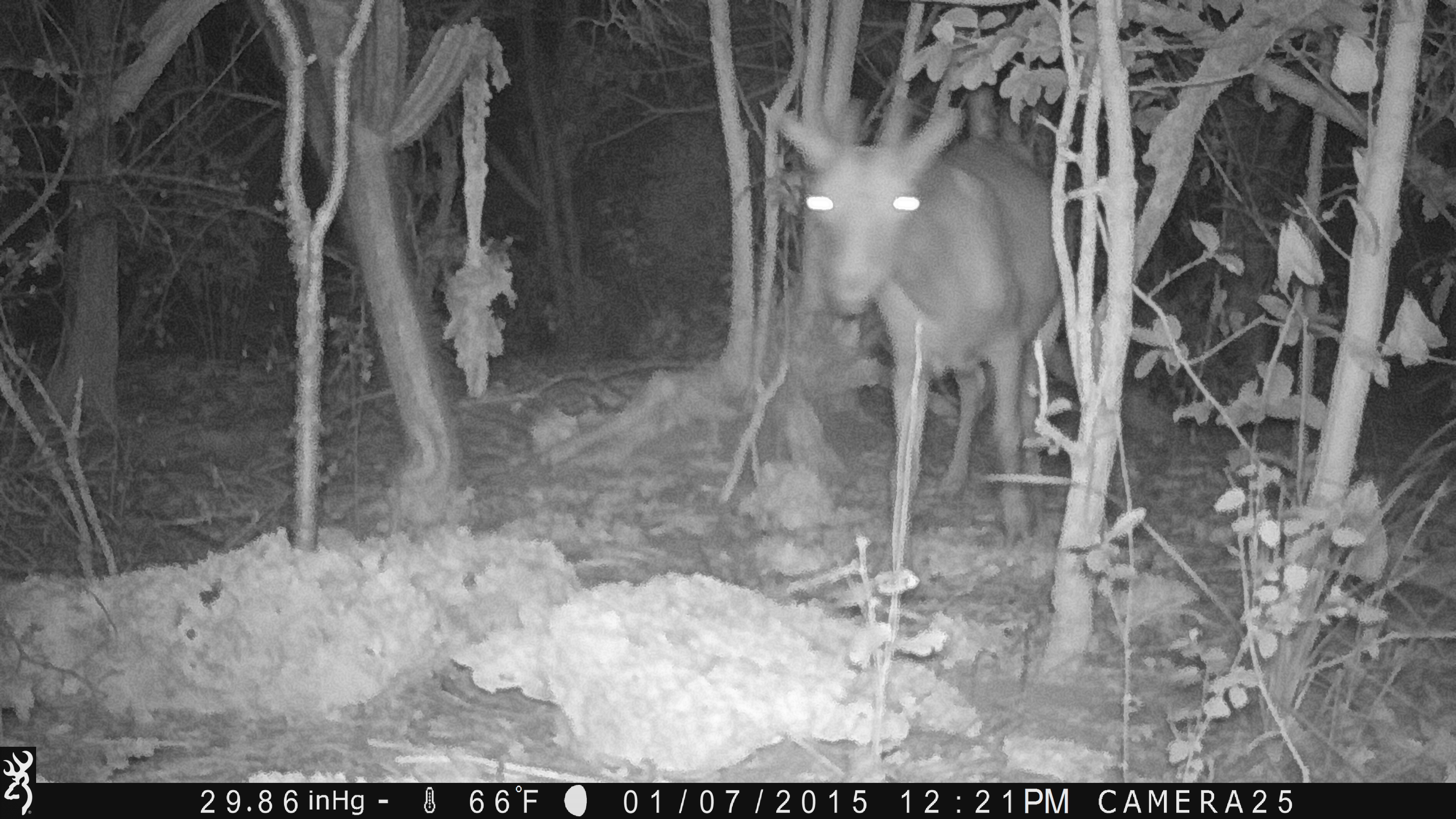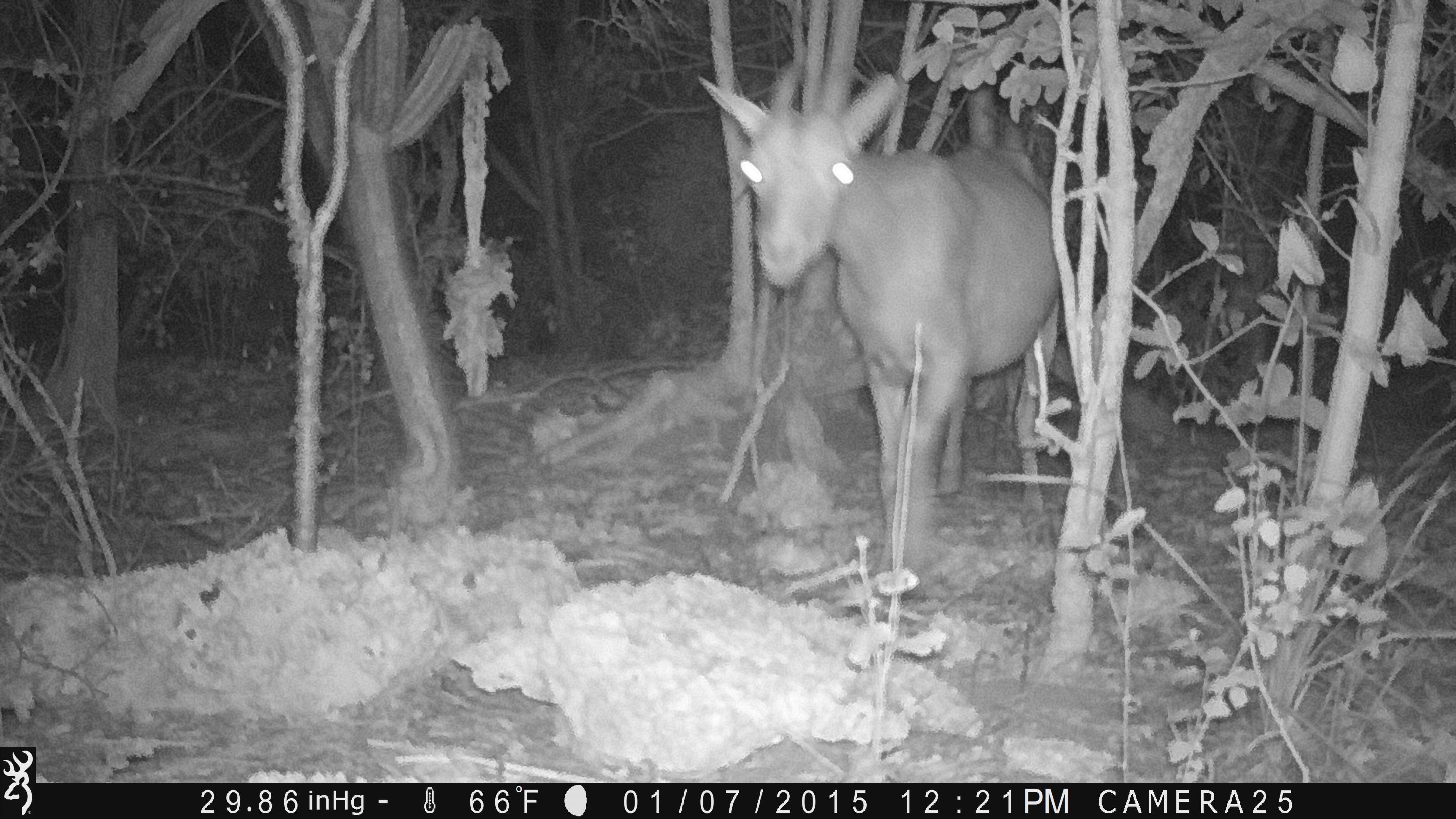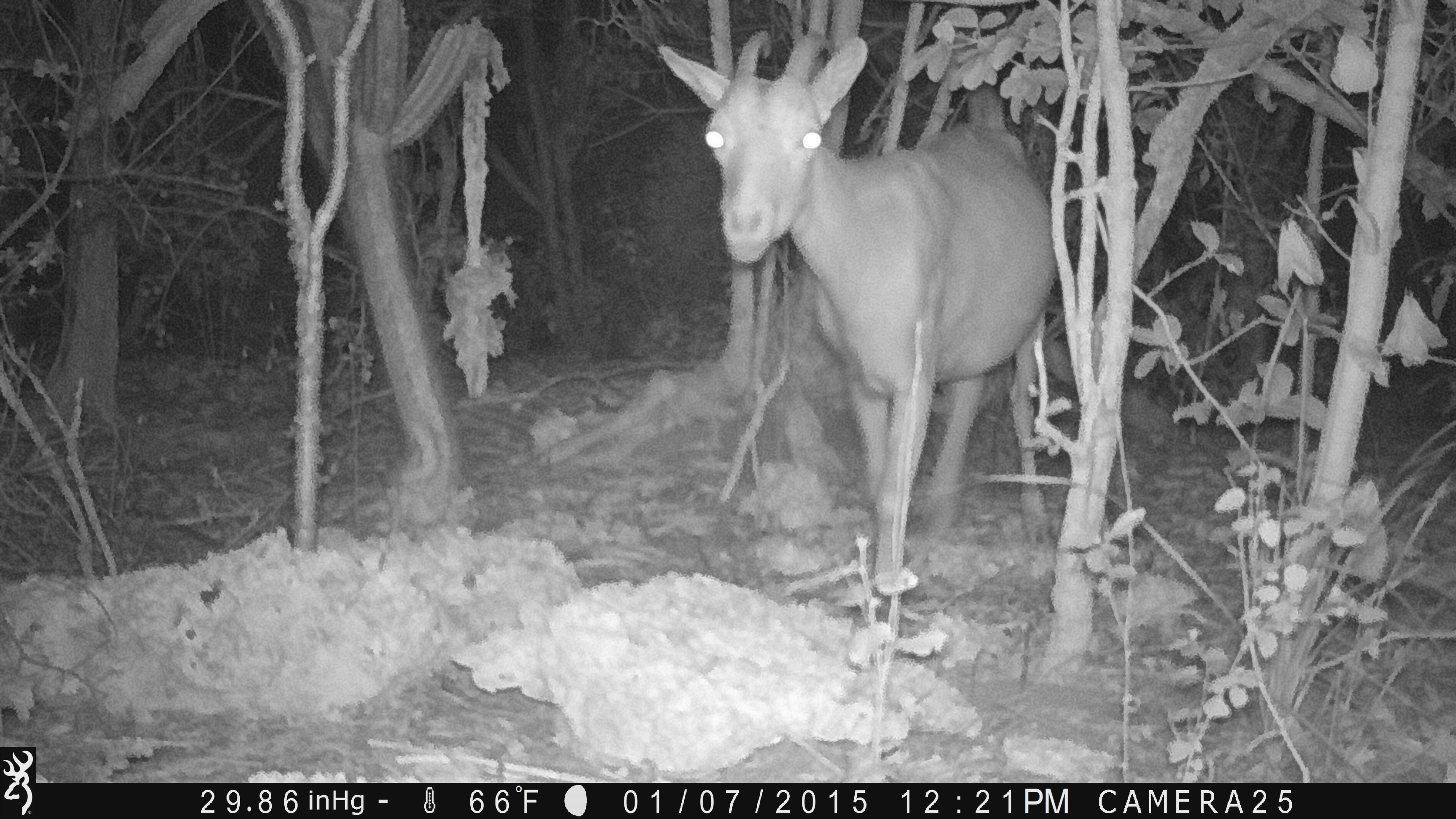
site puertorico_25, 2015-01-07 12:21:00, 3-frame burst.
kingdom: Animalia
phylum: Chordata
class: Mammalia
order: Artiodactyla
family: Bovidae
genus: Capra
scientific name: Capra hircus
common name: goat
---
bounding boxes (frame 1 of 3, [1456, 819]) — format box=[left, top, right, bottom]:
goat: box=[773, 69, 1083, 553]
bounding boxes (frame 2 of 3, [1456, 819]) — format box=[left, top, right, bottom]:
goat: box=[691, 11, 1077, 588]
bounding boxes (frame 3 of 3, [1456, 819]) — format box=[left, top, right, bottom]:
goat: box=[643, 14, 1066, 605]